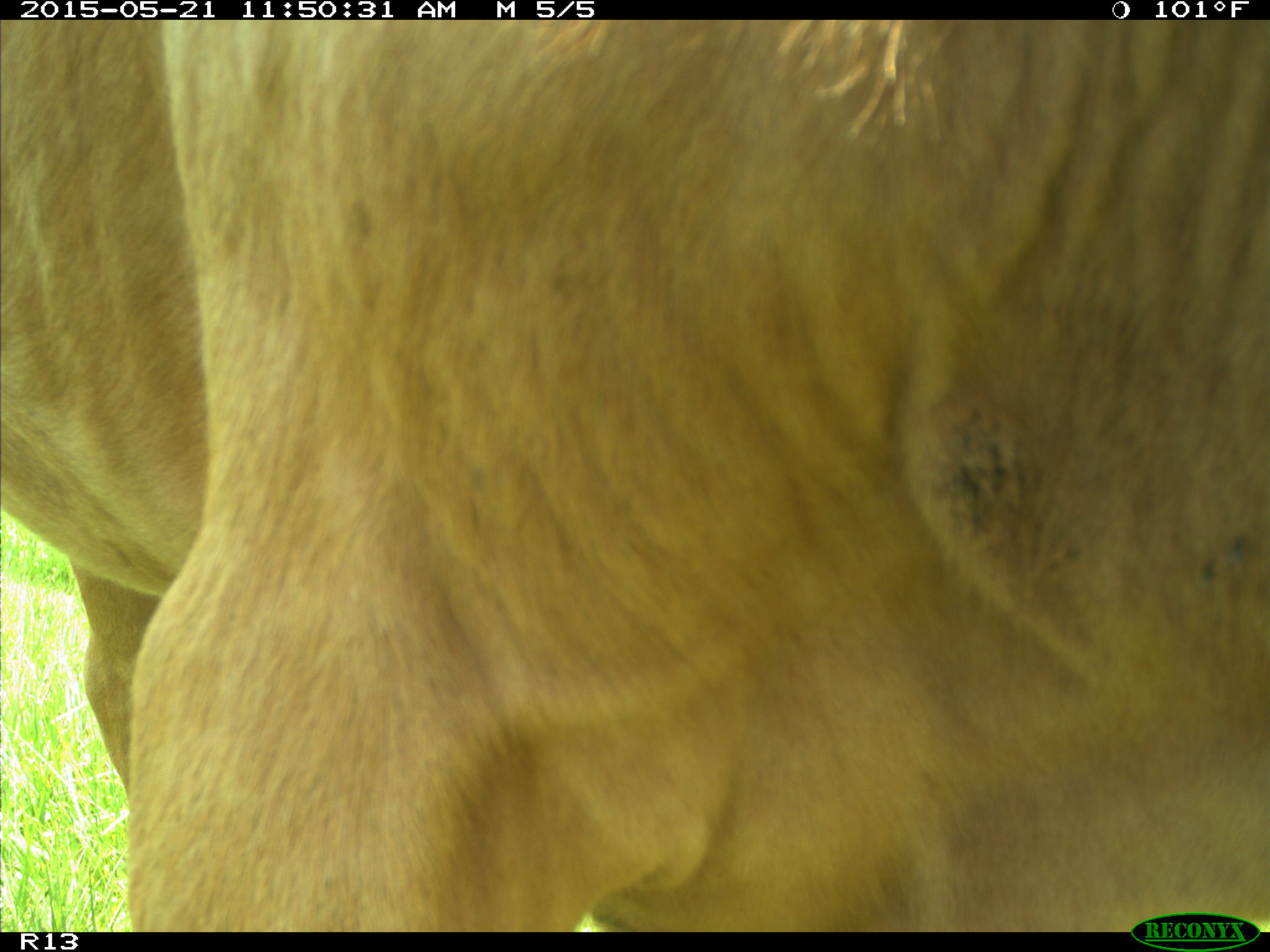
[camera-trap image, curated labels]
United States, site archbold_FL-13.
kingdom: Animalia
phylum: Chordata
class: Mammalia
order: Artiodactyla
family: Bovidae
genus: Bos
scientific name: Bos taurus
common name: domestic cow